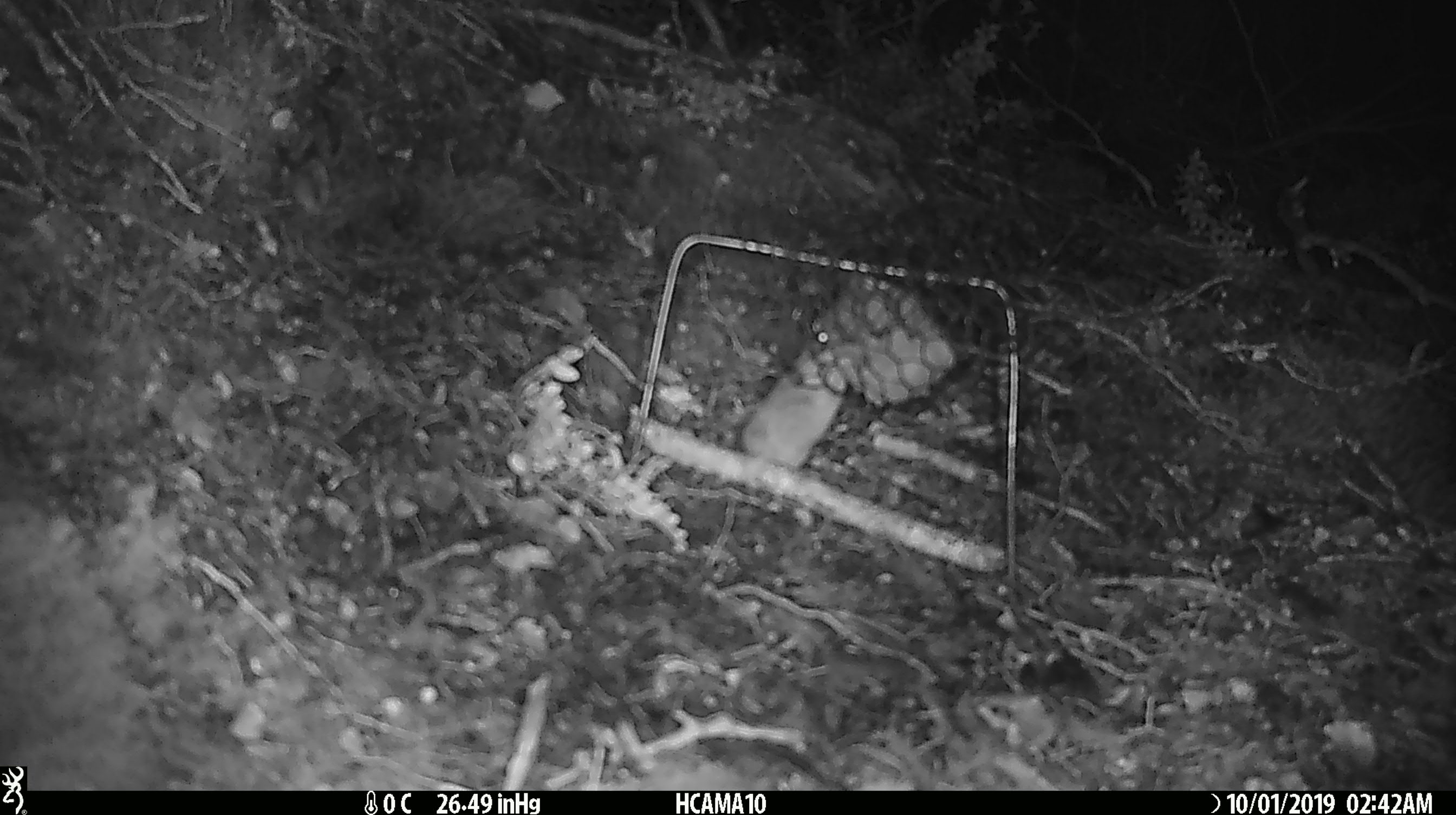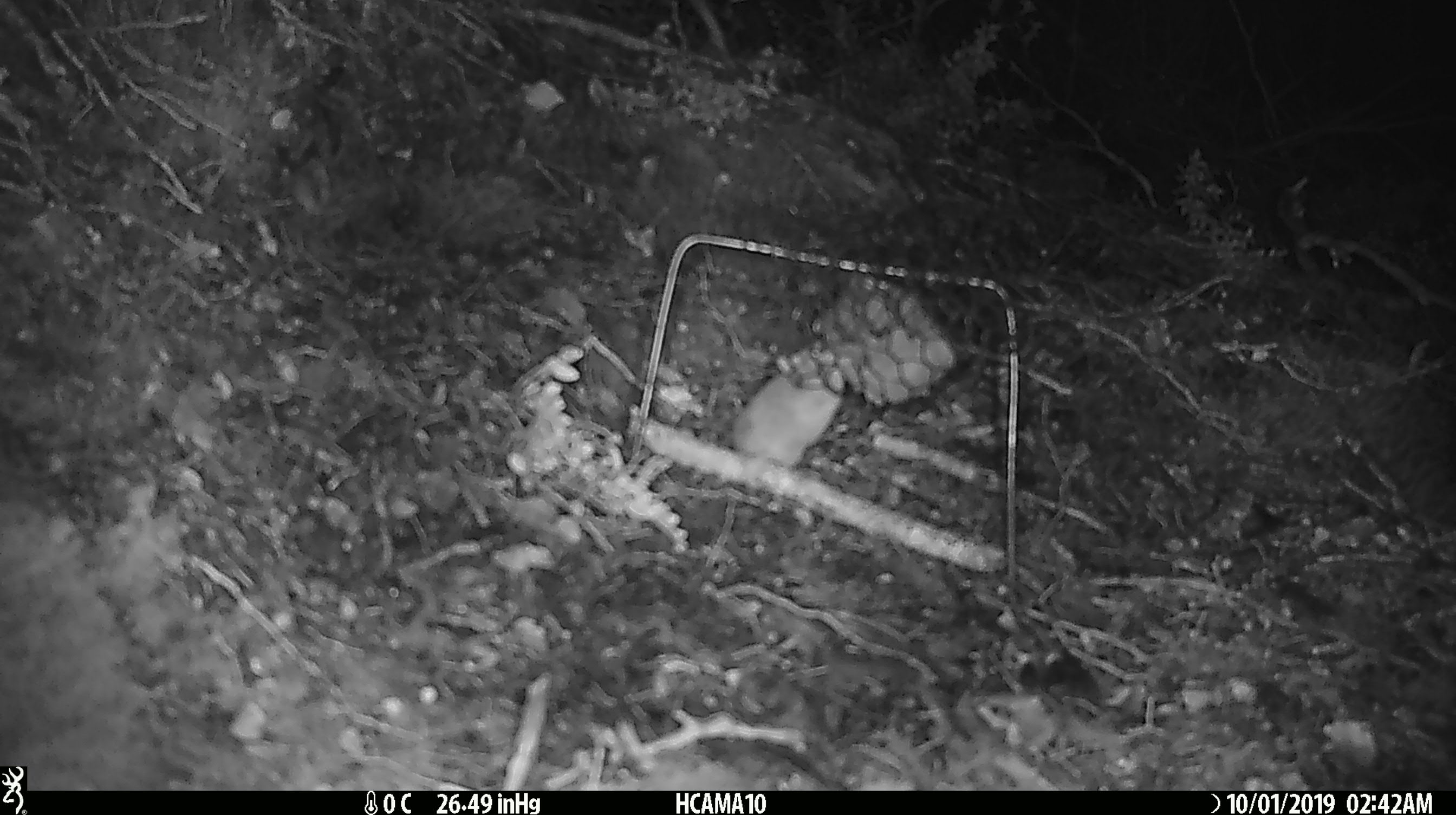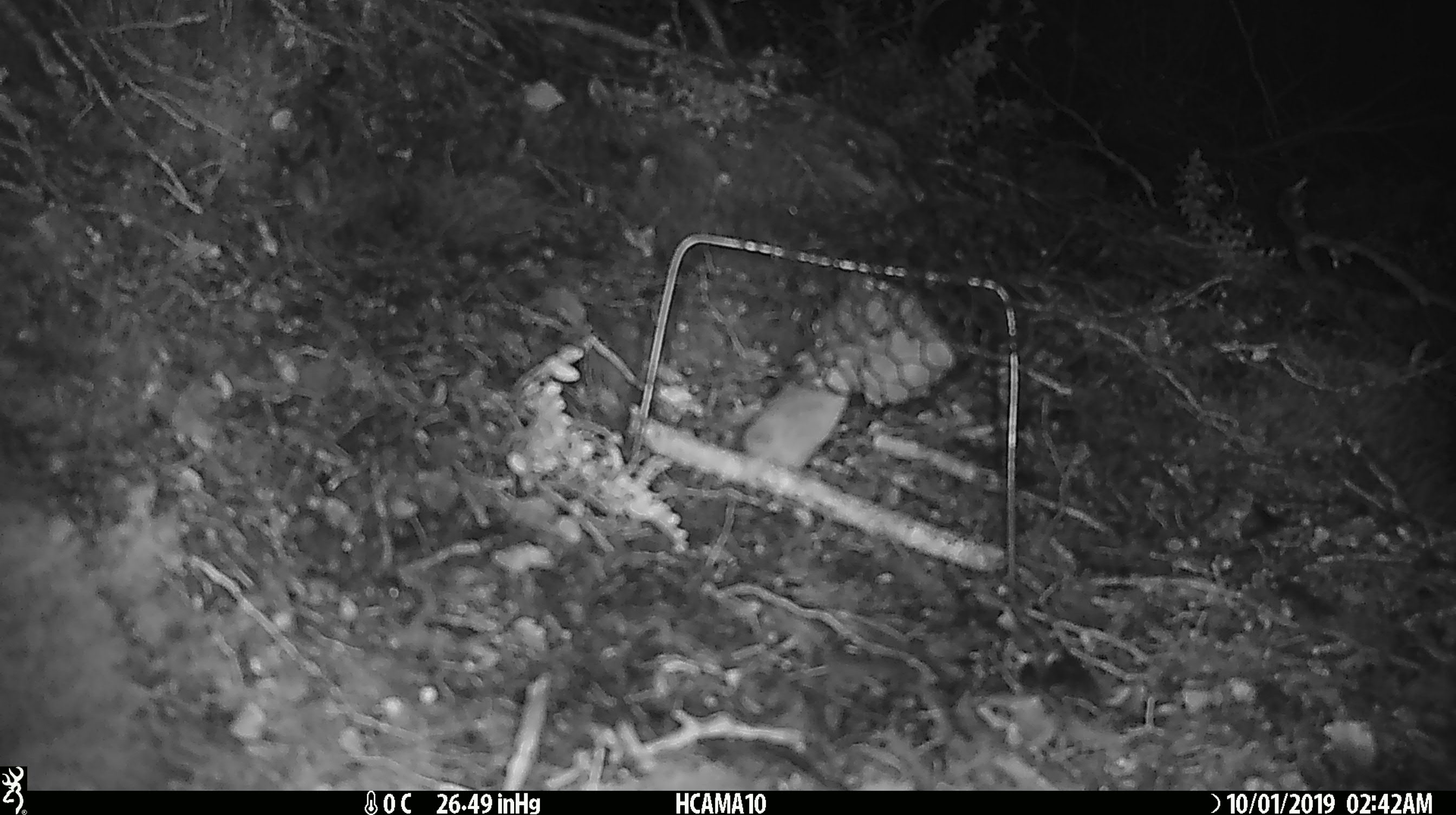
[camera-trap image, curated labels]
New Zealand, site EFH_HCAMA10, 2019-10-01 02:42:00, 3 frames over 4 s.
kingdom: Animalia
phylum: Chordata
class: Mammalia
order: Rodentia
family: Muridae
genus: Mus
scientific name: Mus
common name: mouse